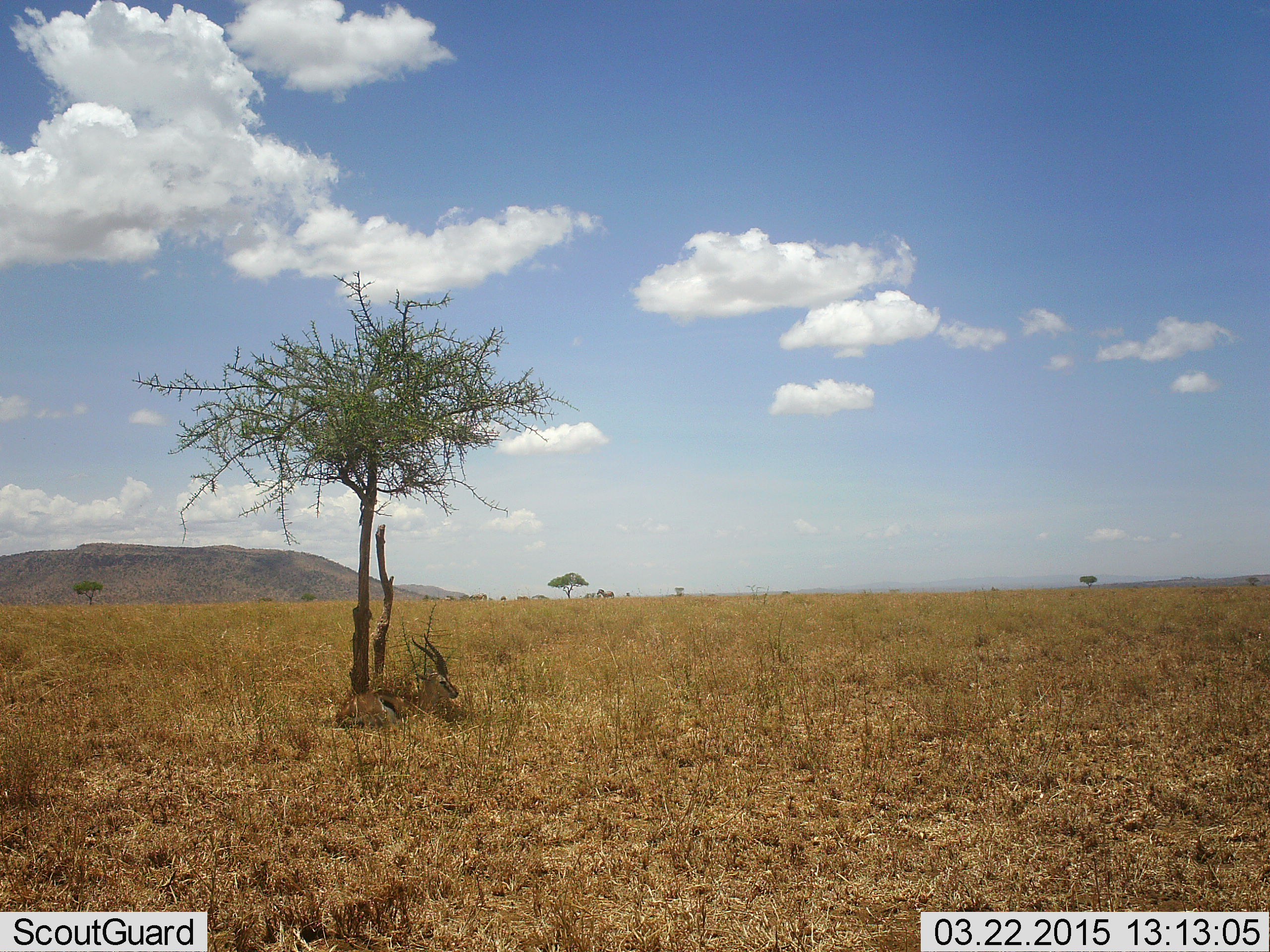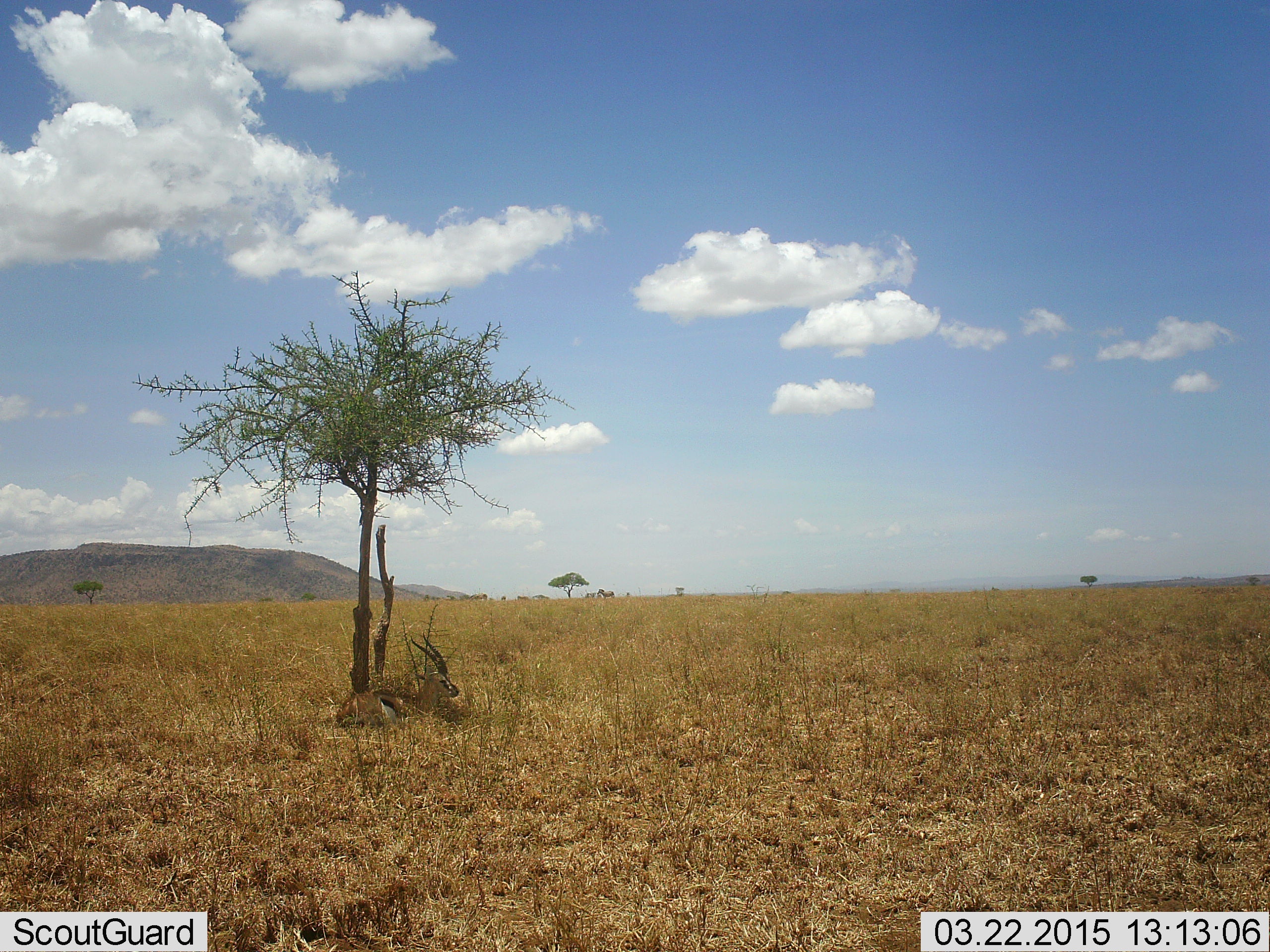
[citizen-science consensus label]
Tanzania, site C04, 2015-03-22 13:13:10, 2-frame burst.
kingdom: Animalia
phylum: Chordata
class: Mammalia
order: Artiodactyla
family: Bovidae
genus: Eudorcas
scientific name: Eudorcas thomsonii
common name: thomson's gazelle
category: gazellethomsons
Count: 1.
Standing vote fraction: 0%.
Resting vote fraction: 100%.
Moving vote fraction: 0%.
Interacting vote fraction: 0%.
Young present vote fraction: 0%.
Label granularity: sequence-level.